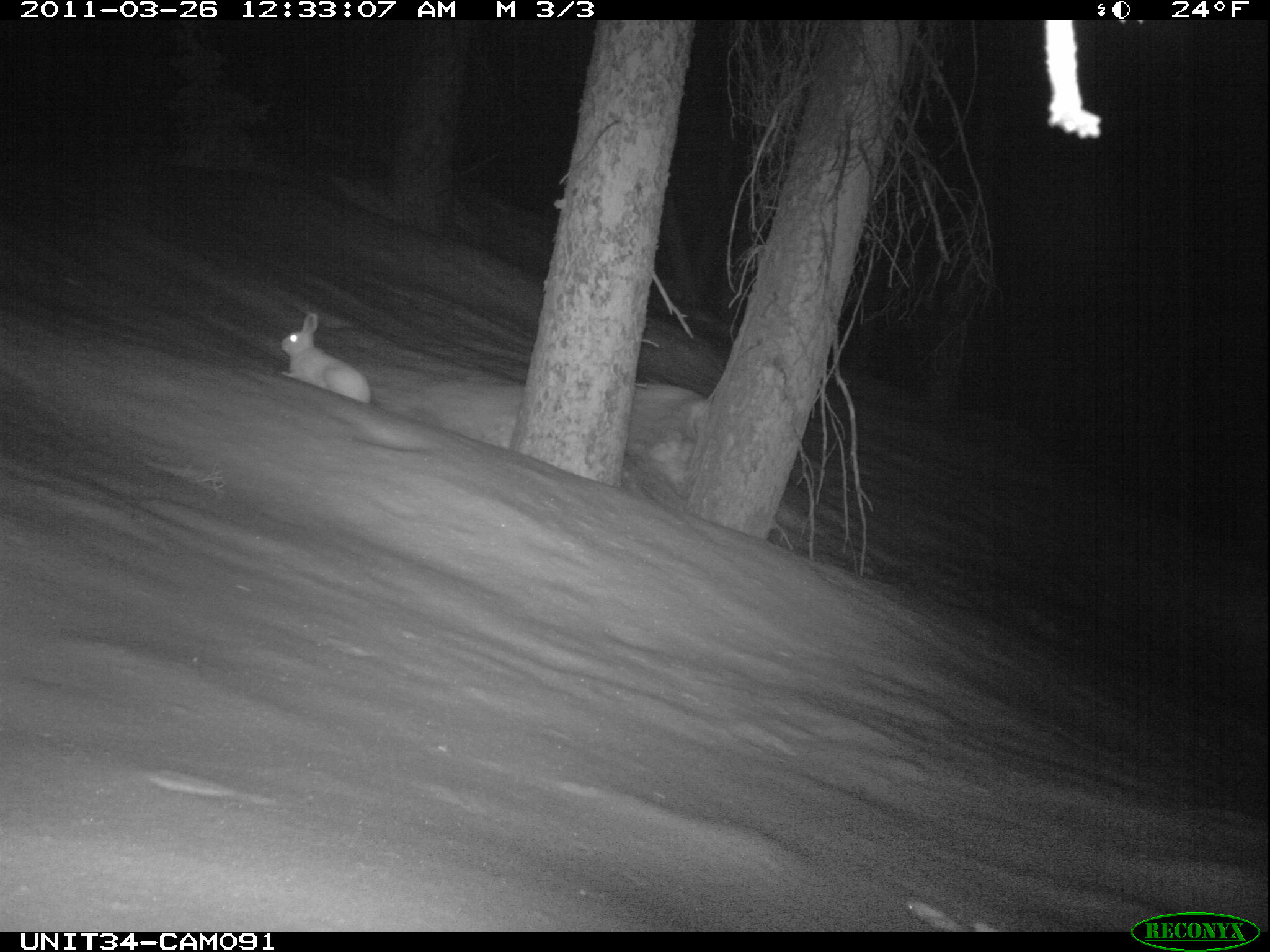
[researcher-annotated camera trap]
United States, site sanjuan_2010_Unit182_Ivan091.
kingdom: Animalia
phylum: Chordata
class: Mammalia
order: Lagomorpha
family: Leporidae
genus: Lepus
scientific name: Lepus americanus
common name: snowshoe hare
Lepus americanus (snowshoe hare).